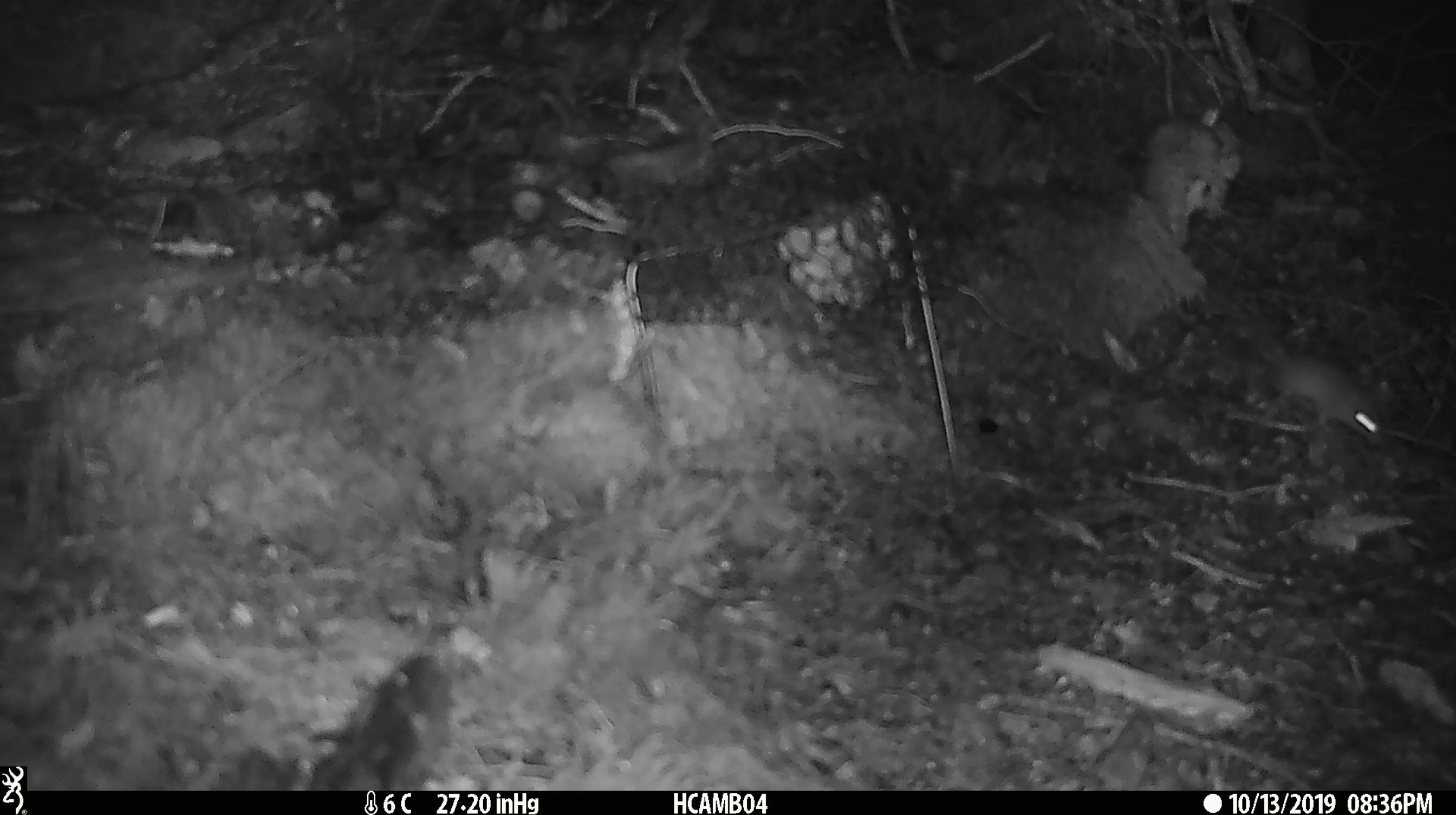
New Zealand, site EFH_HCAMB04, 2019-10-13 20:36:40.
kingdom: Animalia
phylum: Chordata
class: Mammalia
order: Rodentia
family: Muridae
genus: Mus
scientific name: Mus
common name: mouse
Mouse (Mus).